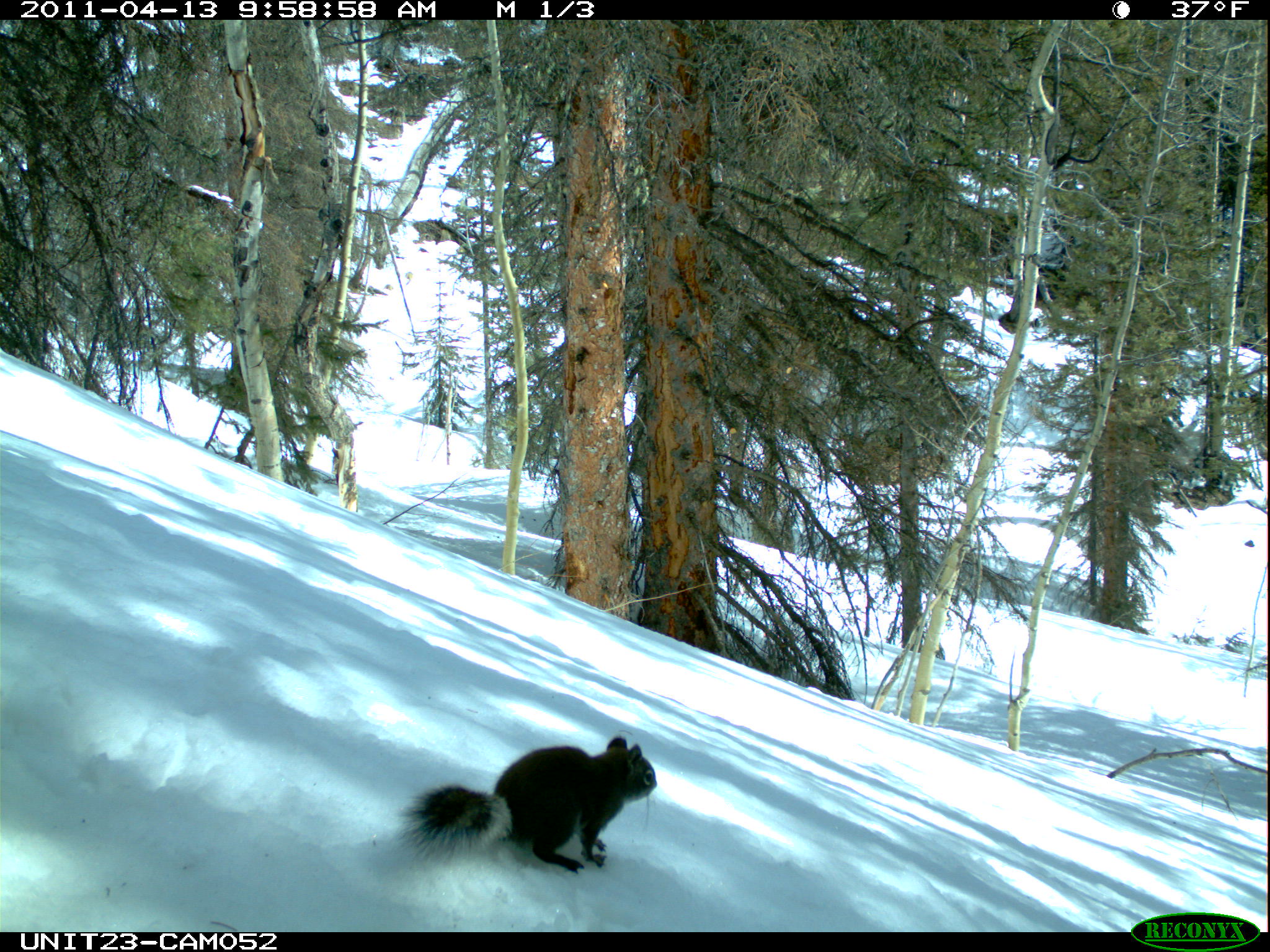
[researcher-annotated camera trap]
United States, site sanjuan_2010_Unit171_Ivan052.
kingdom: Animalia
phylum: Chordata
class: Mammalia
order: Rodentia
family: Sciuridae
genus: Tamiasciurus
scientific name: Tamiasciurus hudsonicus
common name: american red squirrel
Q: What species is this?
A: Tamiasciurus hudsonicus (american red squirrel).